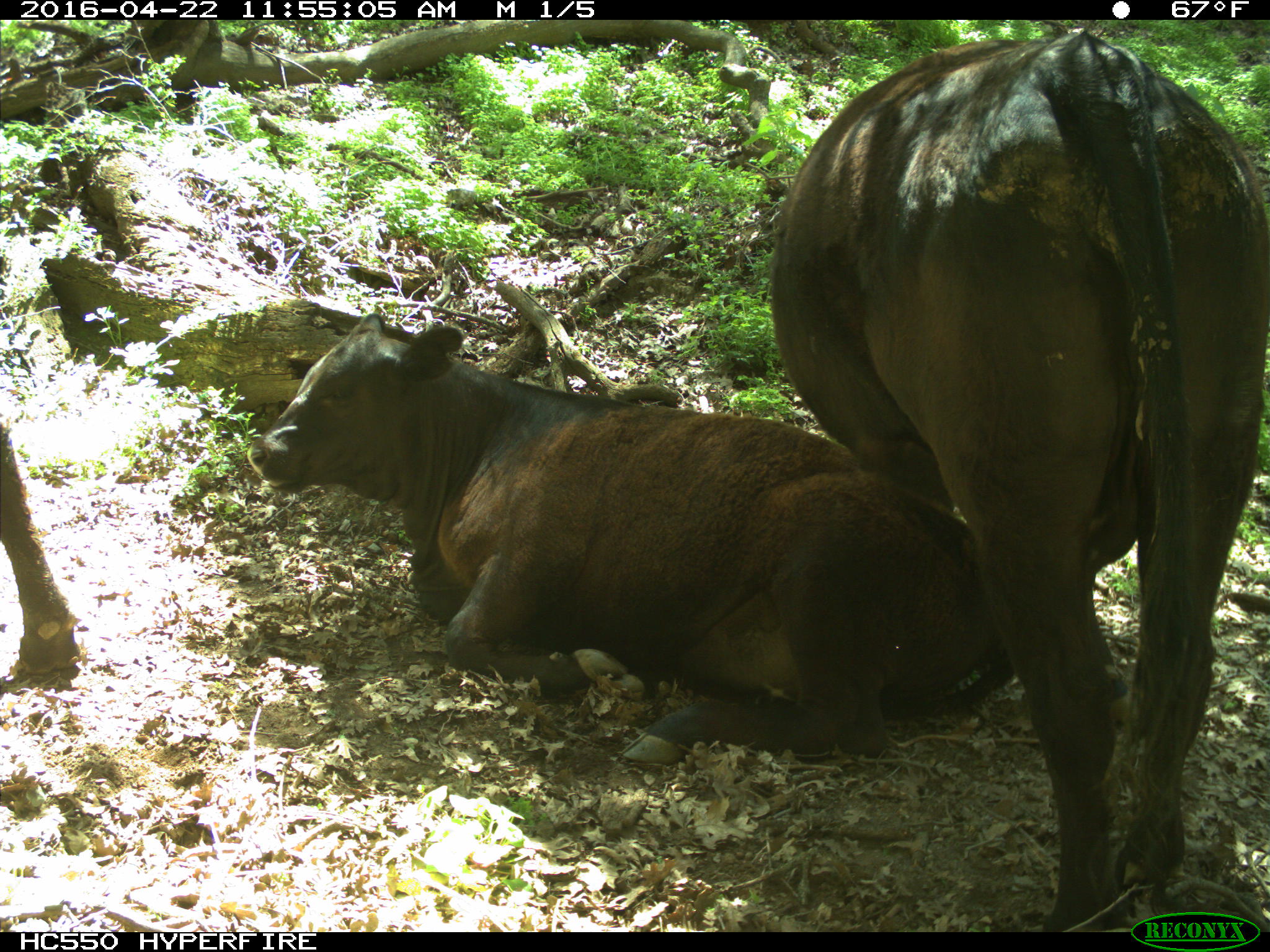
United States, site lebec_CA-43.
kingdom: Animalia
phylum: Chordata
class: Mammalia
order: Artiodactyla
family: Bovidae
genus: Bos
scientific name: Bos taurus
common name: domestic cow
Bos taurus (domestic cow).